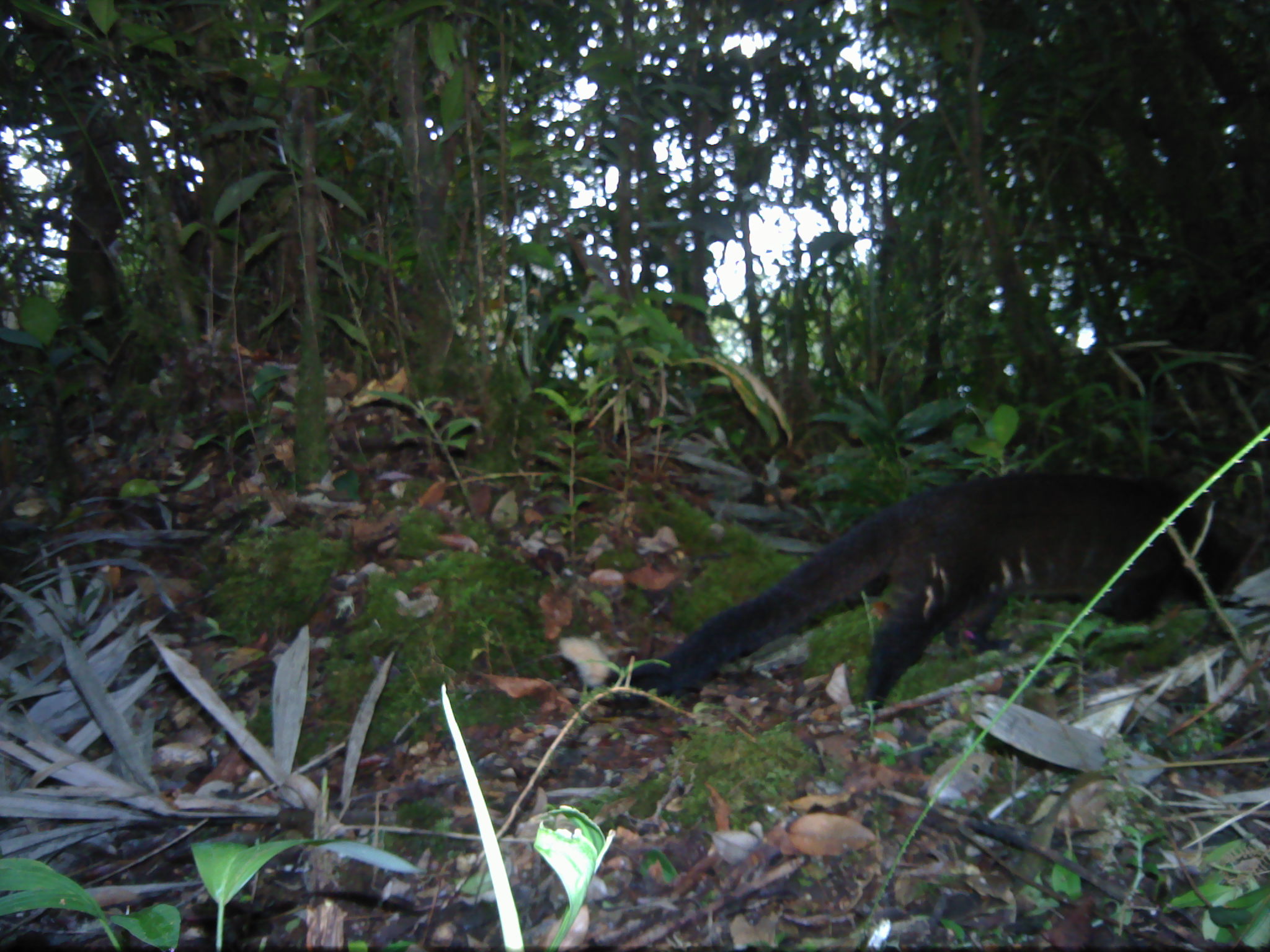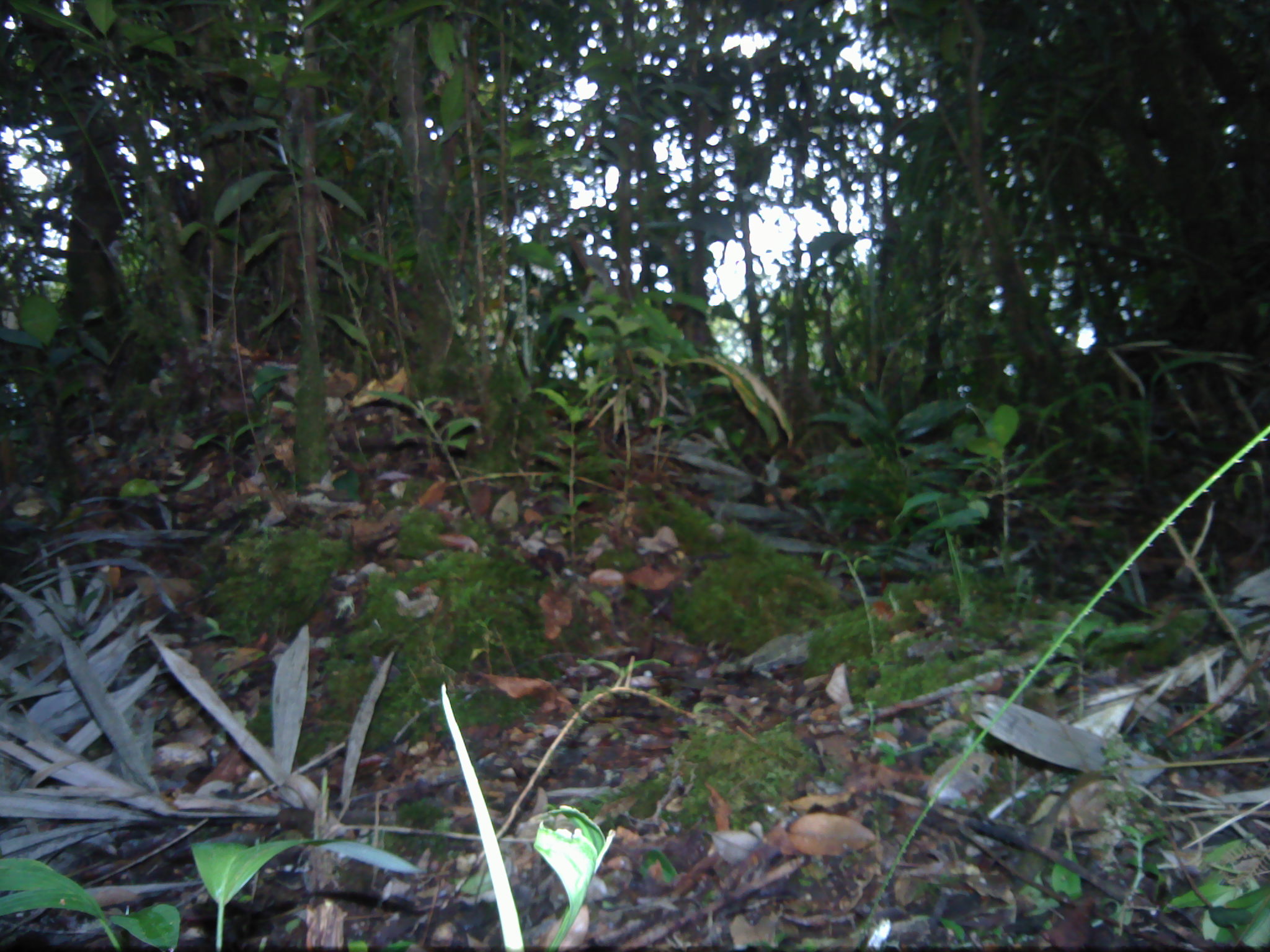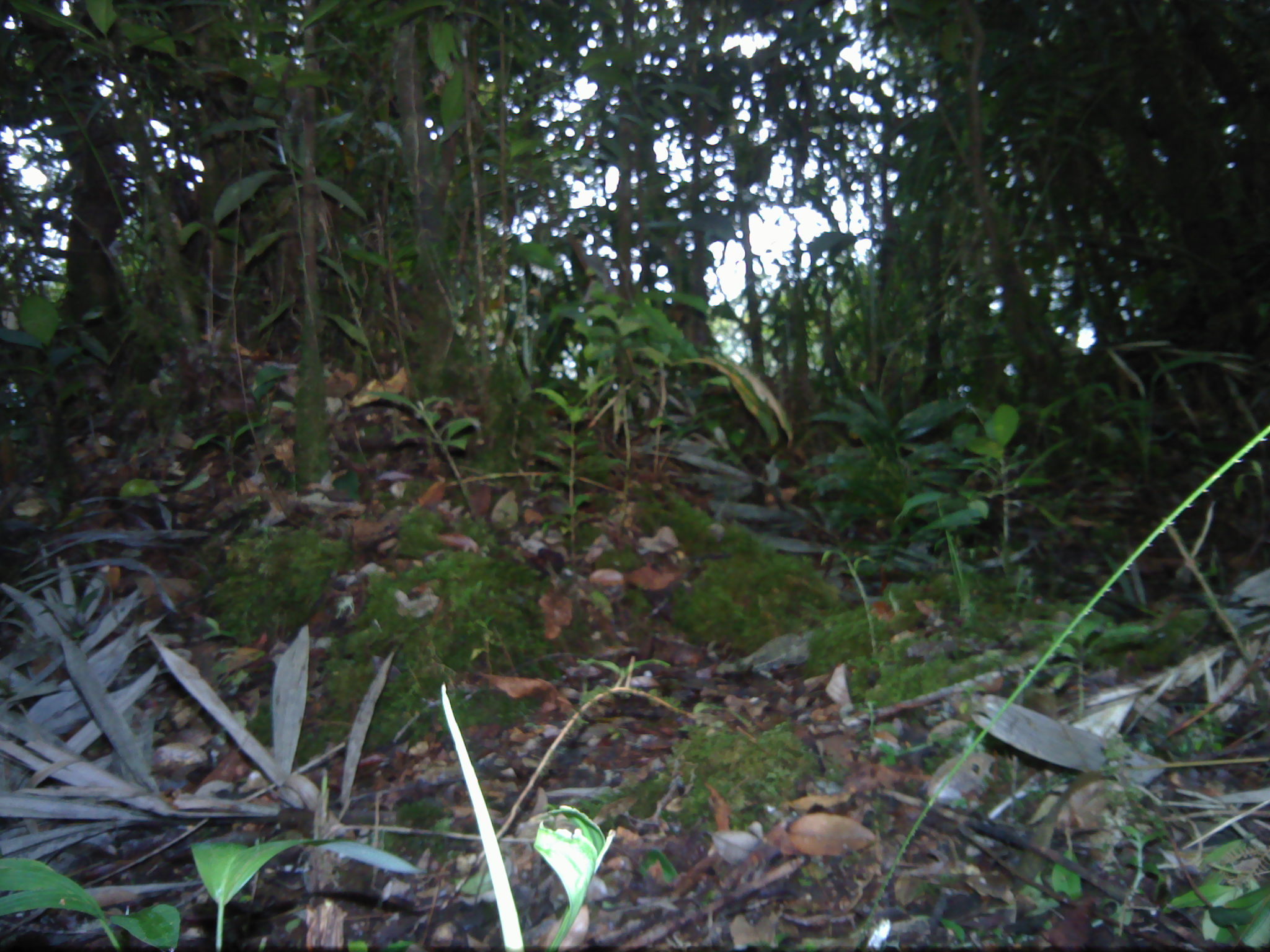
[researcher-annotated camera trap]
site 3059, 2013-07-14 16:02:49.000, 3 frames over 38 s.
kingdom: Animalia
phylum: Chordata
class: Mammalia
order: Carnivora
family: Viverridae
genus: Paguma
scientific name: Paguma larvata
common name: masked palm civet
Paguma larvata (masked palm civet), count 1.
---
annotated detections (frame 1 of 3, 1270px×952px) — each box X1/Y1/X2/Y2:
paguma larvata: 554/467/1258/711